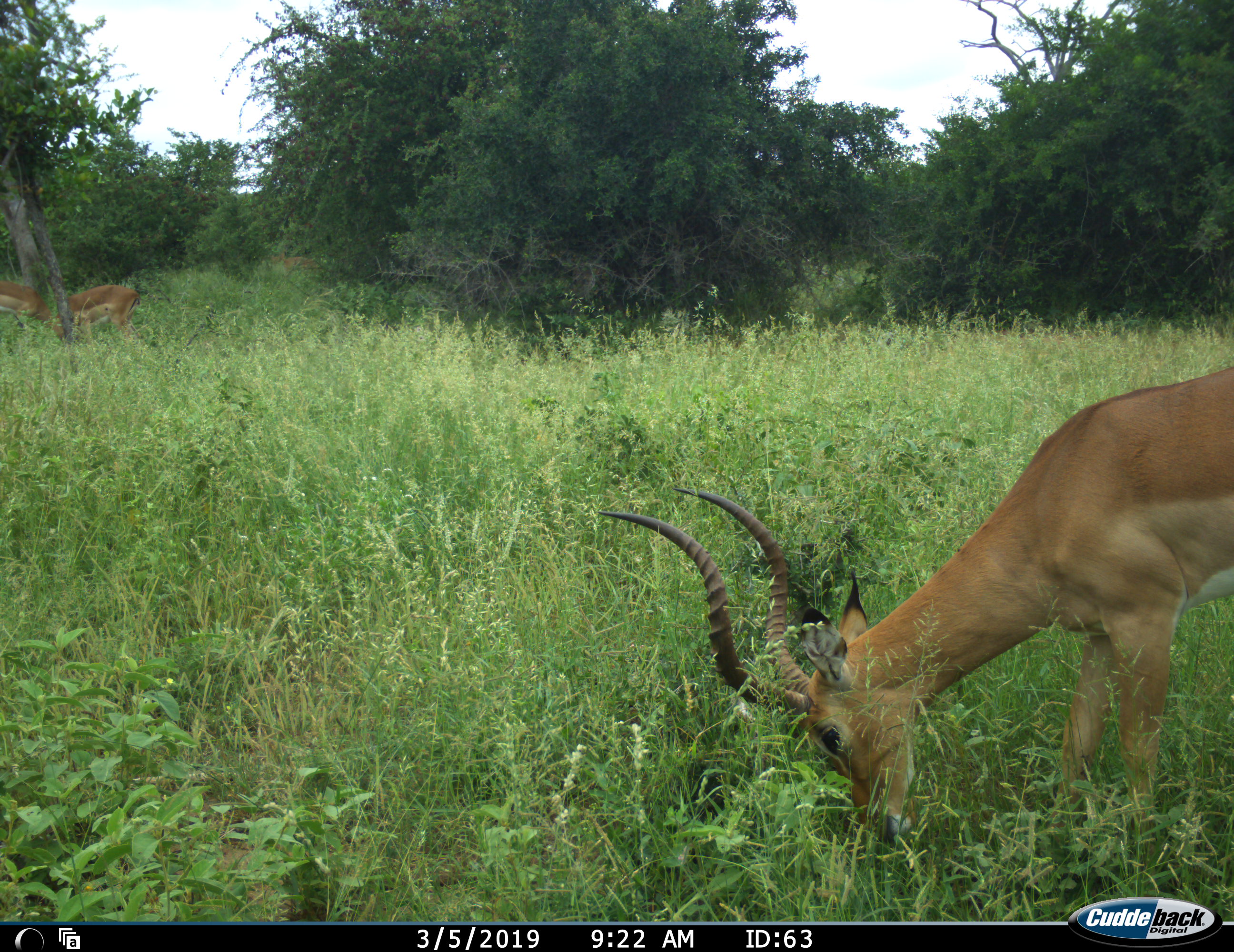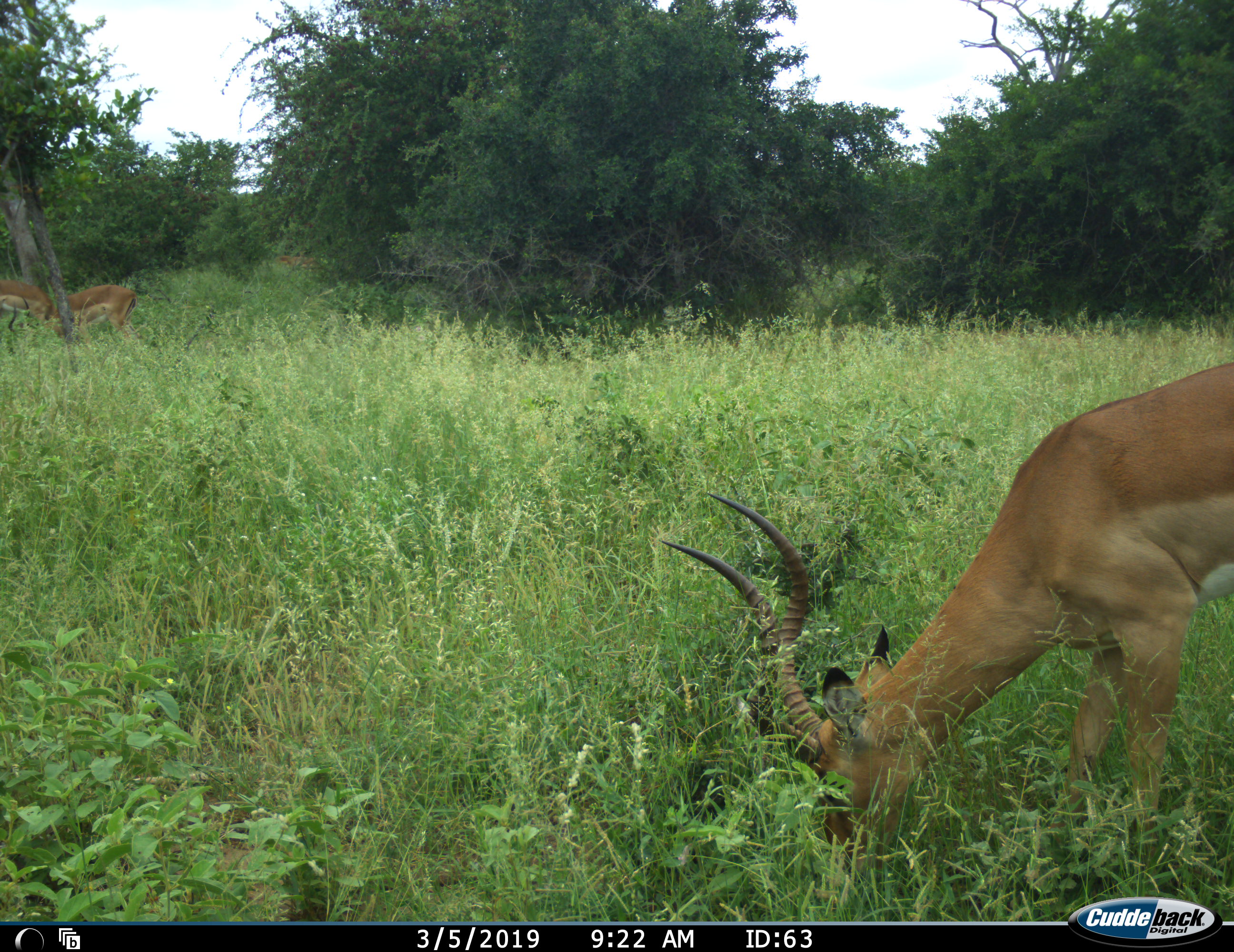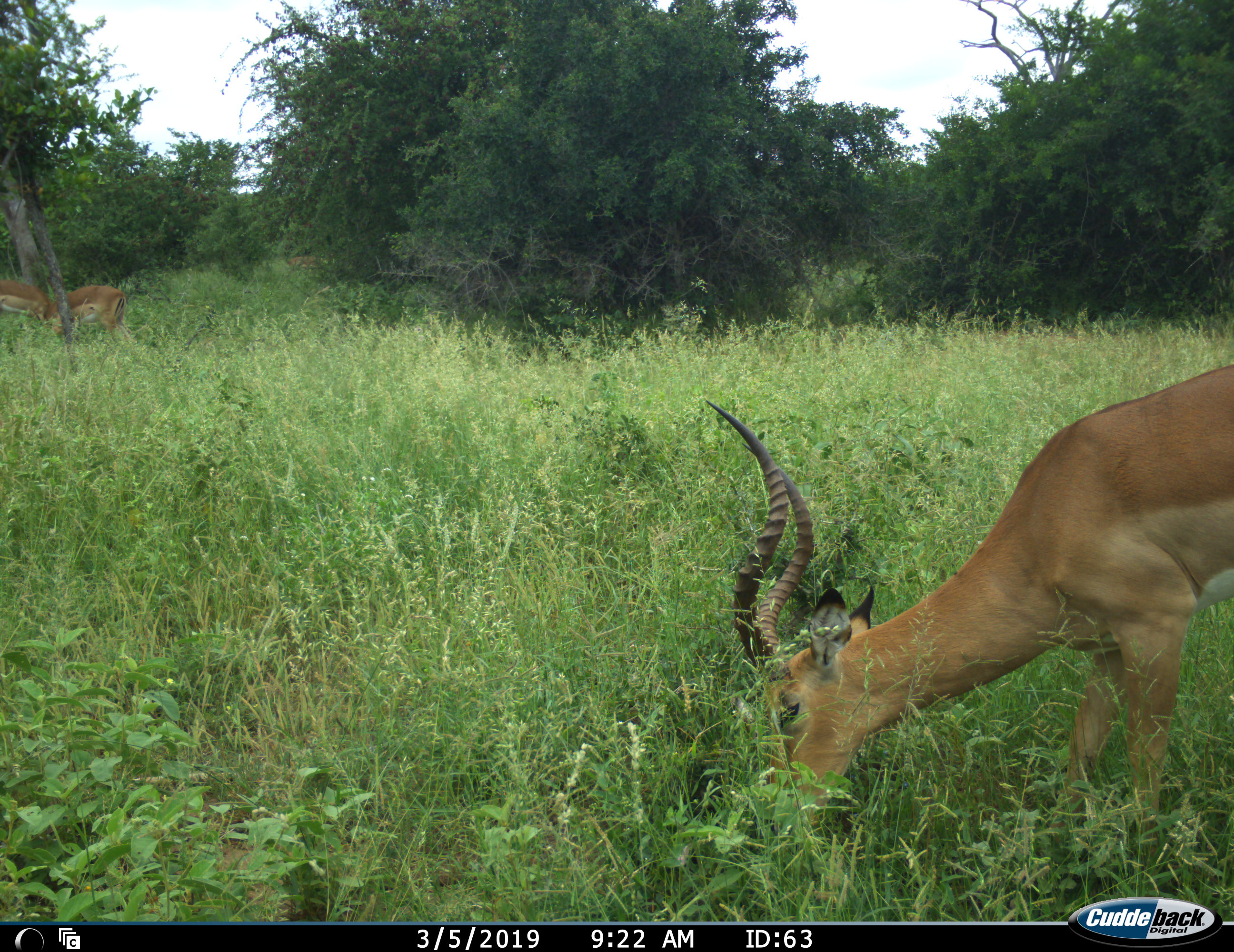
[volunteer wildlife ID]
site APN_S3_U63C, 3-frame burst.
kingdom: Animalia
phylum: Chordata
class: Mammalia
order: Artiodactyla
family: Bovidae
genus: Aepyceros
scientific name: Aepyceros melampus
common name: impala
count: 3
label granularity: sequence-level